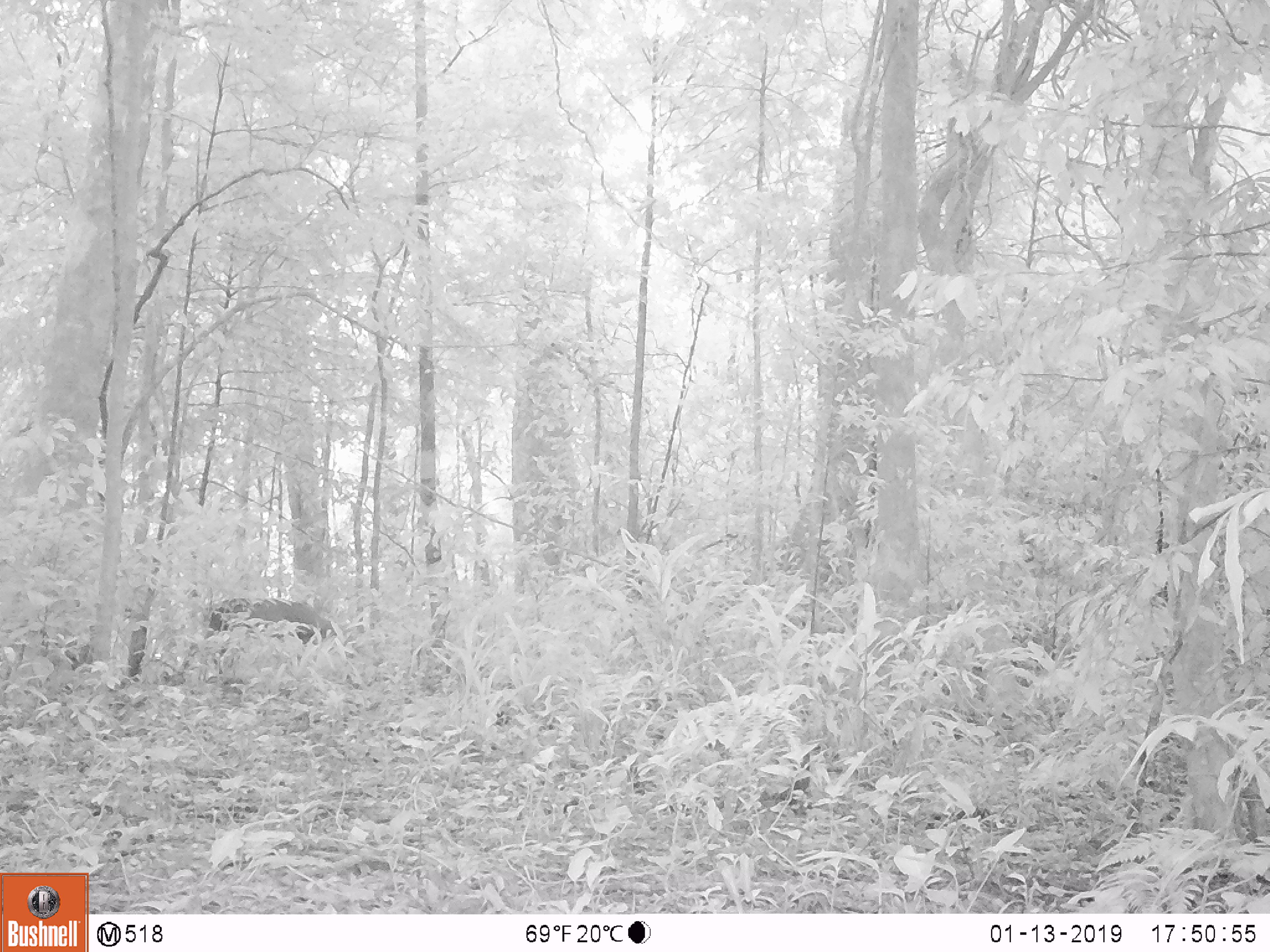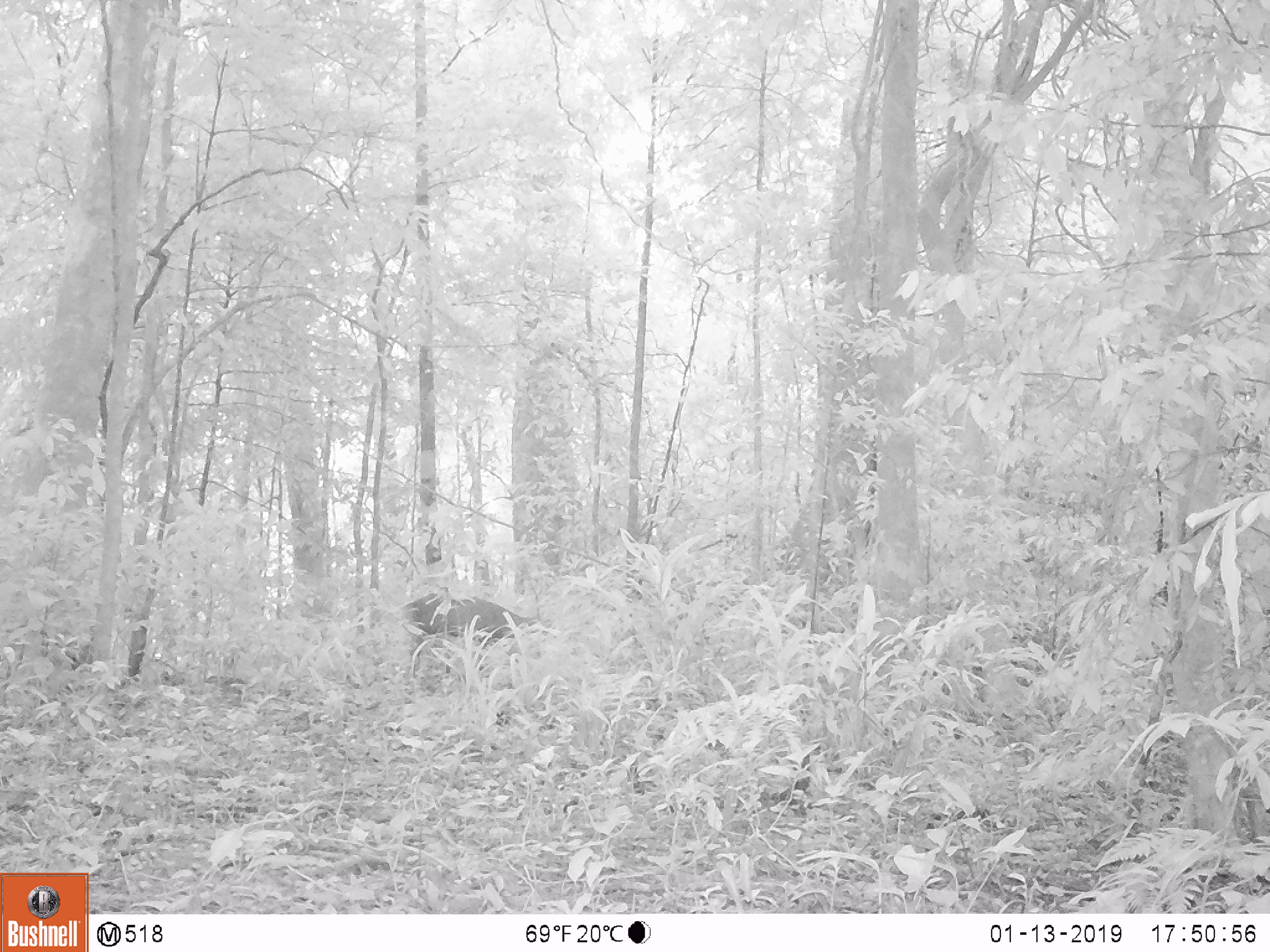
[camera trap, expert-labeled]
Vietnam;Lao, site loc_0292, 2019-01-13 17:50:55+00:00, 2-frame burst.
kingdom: Animalia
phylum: Chordata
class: Mammalia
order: Artiodactyla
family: Cervidae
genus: Muntiacus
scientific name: Muntiacus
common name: muntjacs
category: unidentified muntjac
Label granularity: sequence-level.